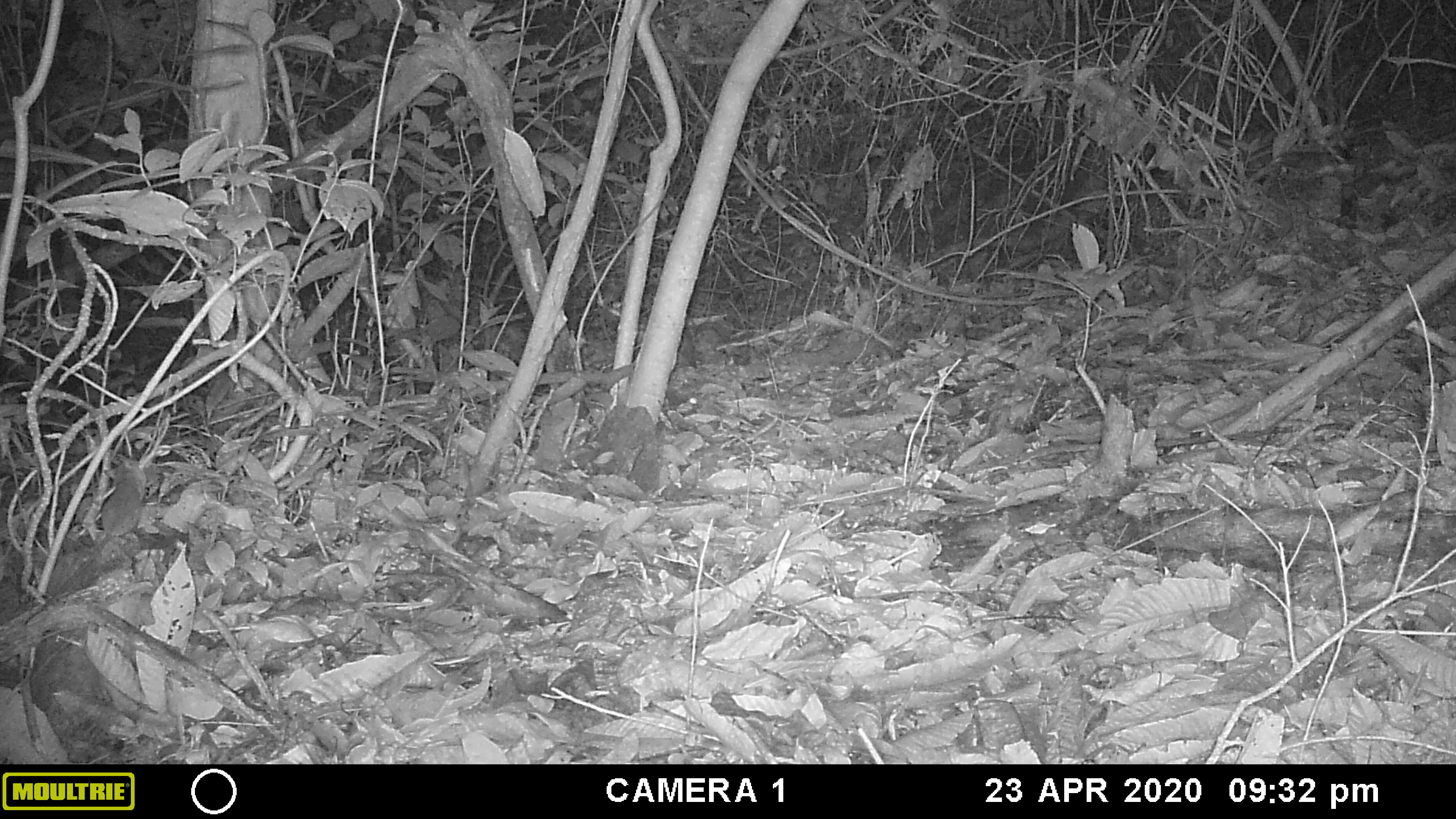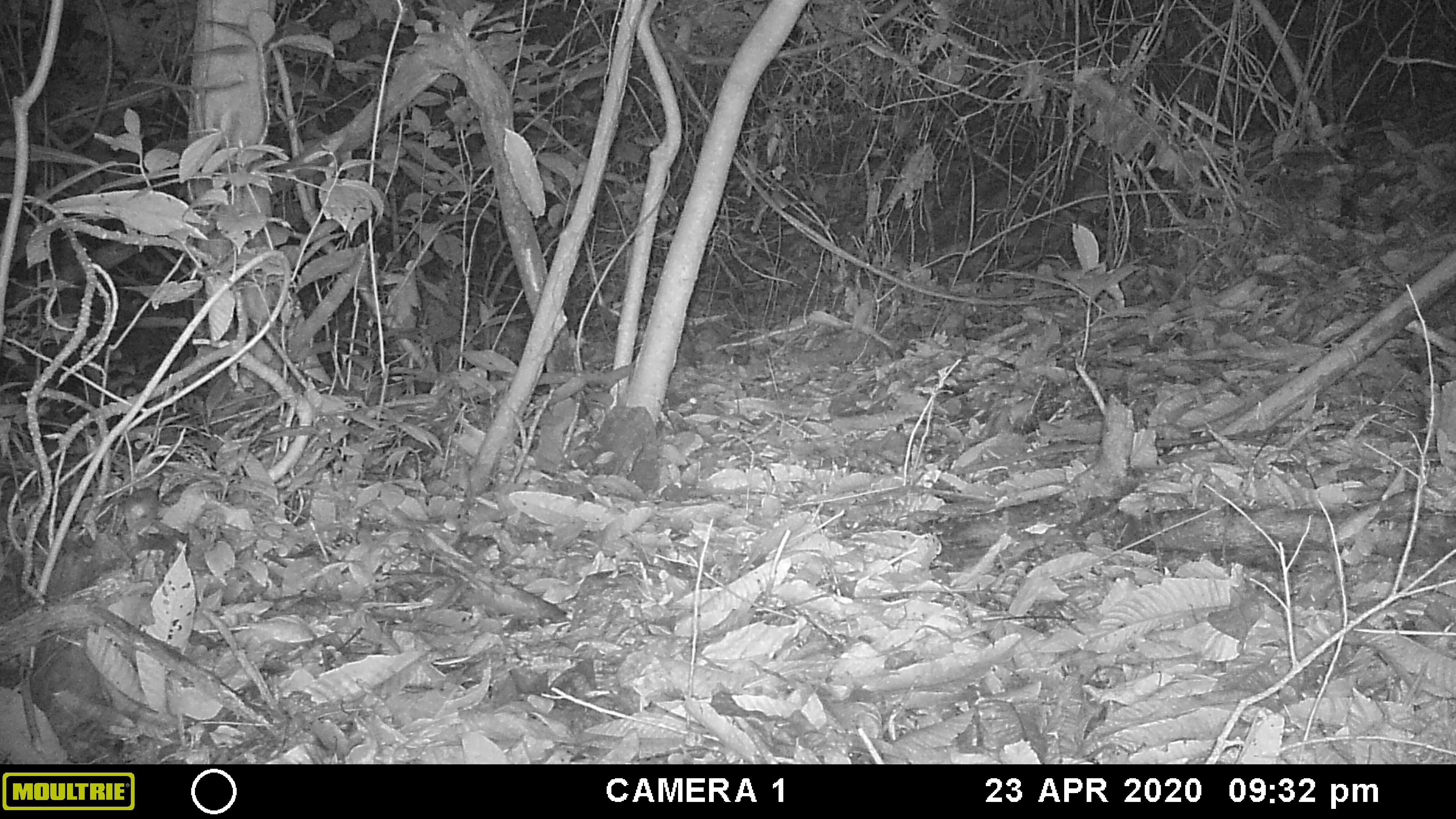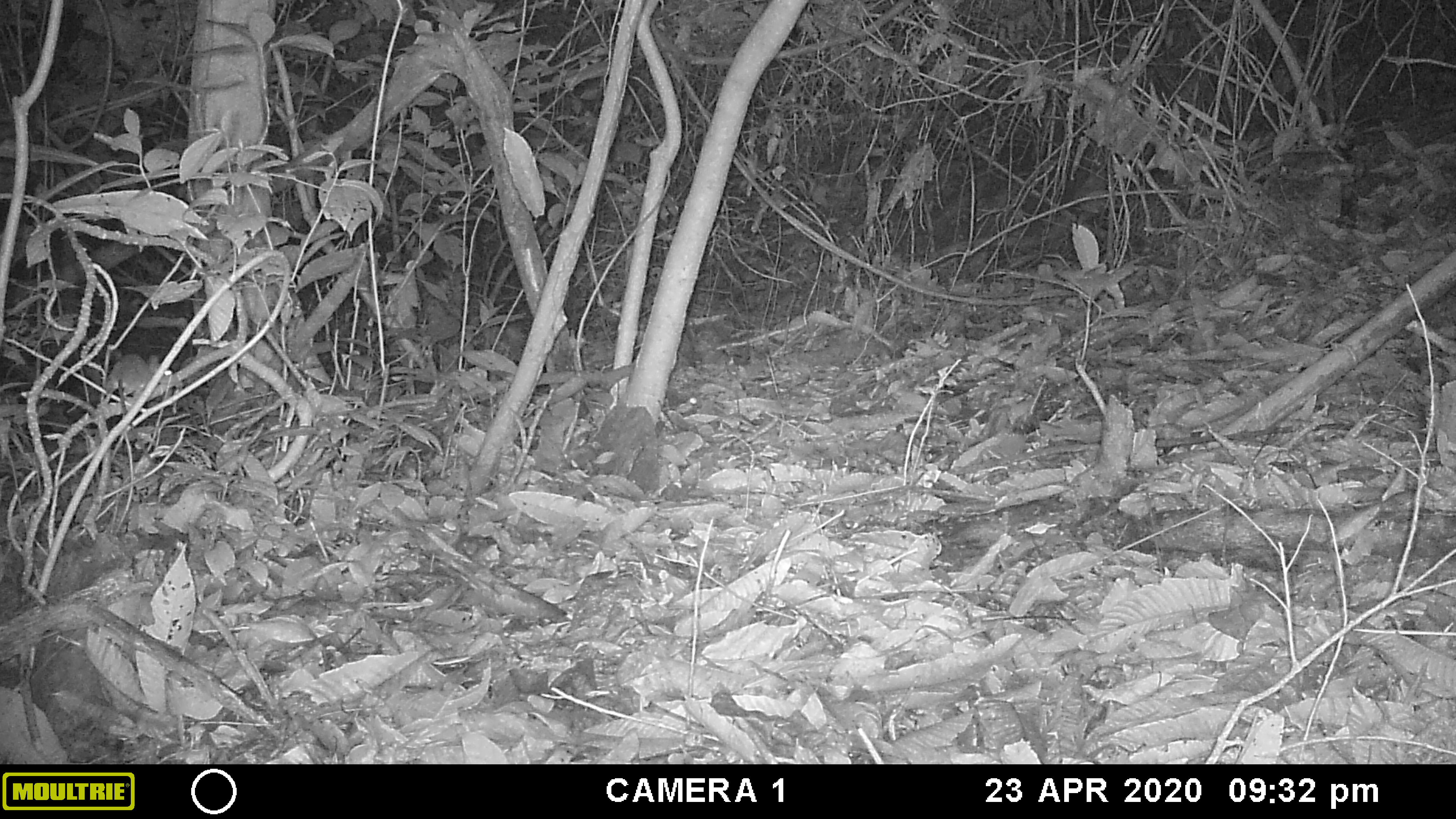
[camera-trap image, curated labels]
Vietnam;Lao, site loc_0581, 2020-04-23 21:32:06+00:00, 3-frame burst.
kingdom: Animalia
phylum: Chordata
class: Mammalia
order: Rodentia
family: Muridae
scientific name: Muridae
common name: old-world mice and rats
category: unidentified murid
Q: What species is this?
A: Unidentified murid (old-world mice and rats) (Muridae).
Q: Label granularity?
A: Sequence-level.